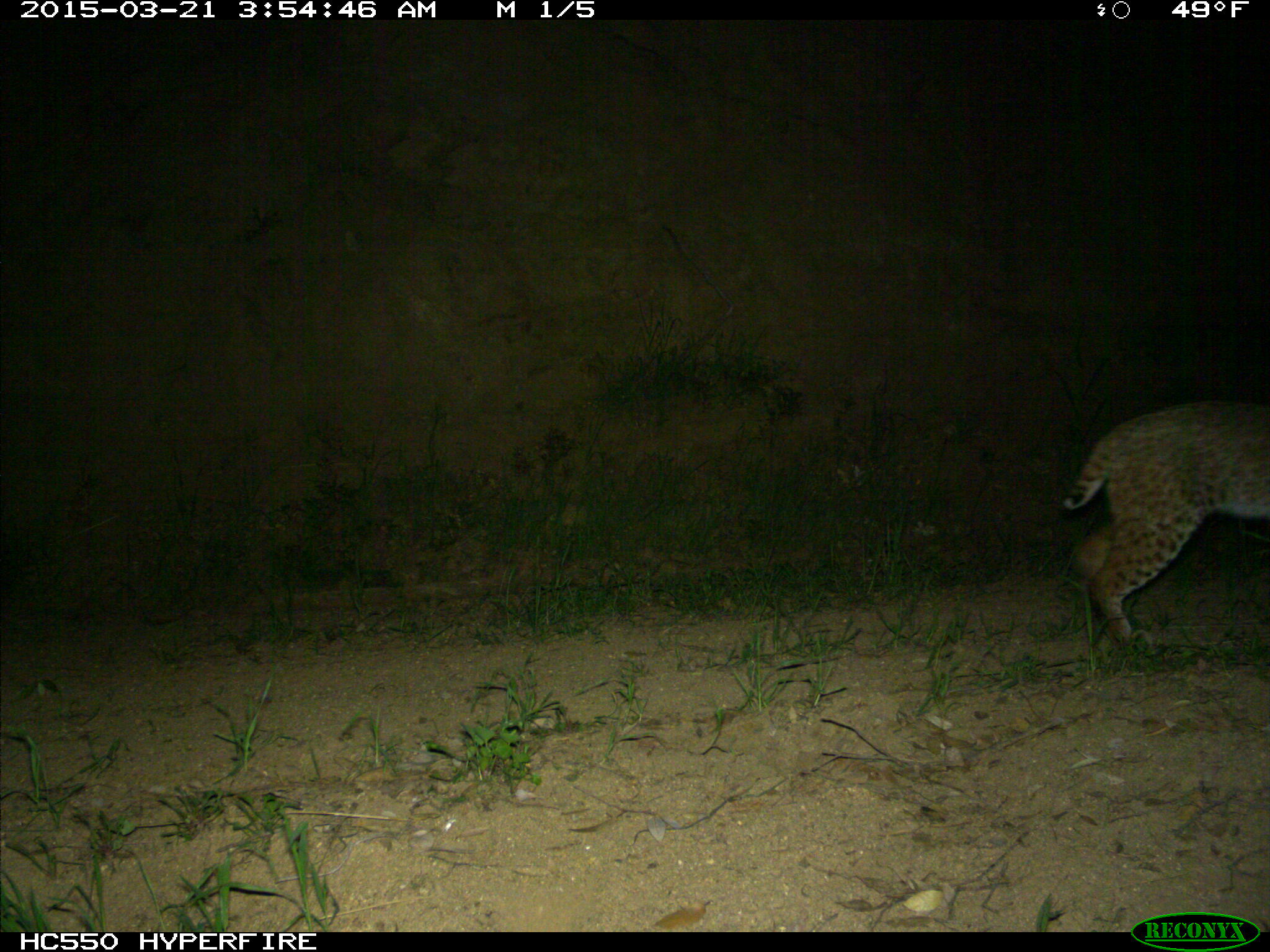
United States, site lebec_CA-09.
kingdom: Animalia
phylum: Chordata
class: Mammalia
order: Carnivora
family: Felidae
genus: Lynx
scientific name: Lynx rufus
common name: bobcat